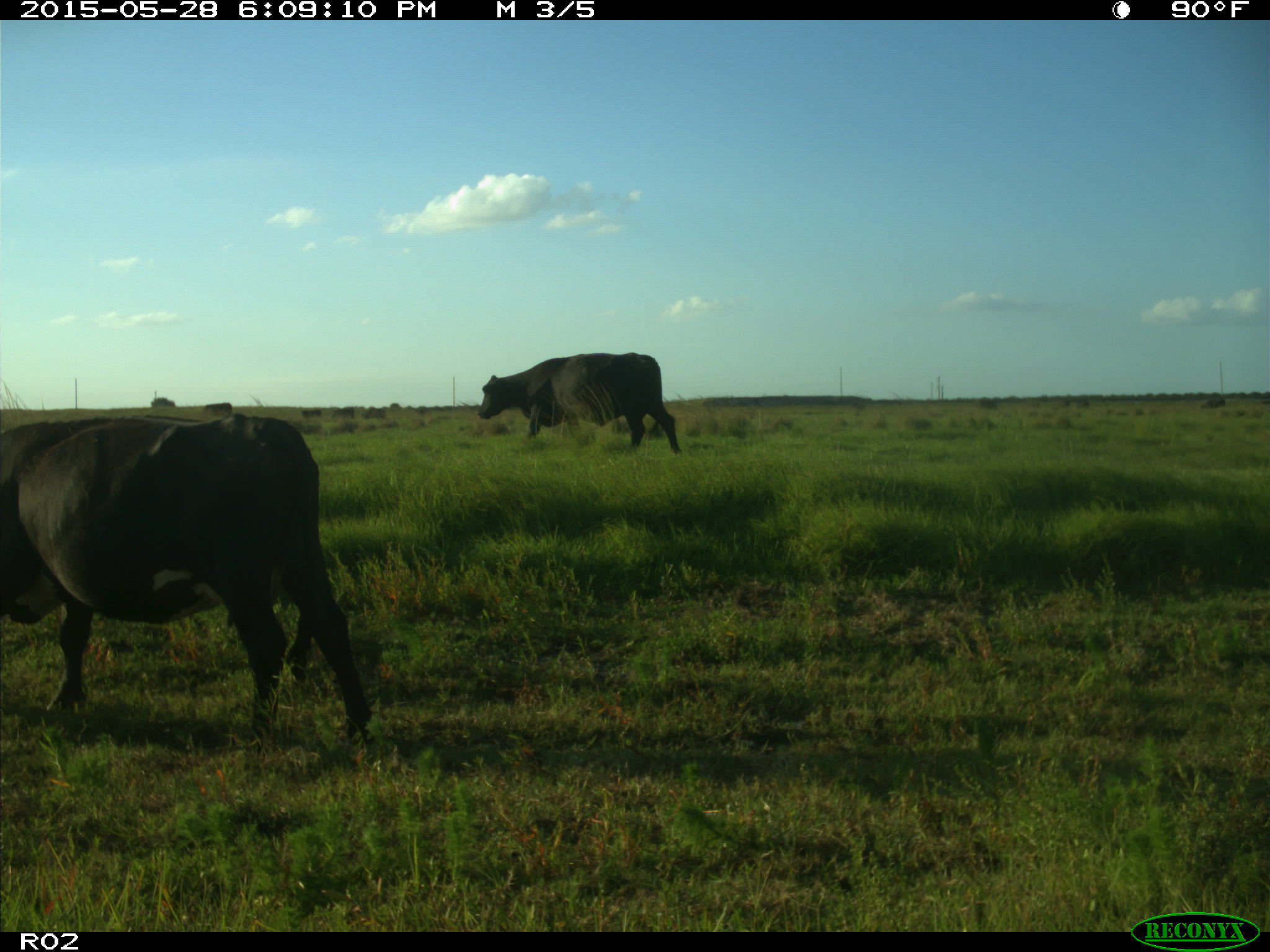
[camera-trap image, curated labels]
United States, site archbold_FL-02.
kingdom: Animalia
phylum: Chordata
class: Mammalia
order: Artiodactyla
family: Bovidae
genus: Bos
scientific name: Bos taurus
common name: domestic cow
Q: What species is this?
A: Bos taurus (domestic cow).